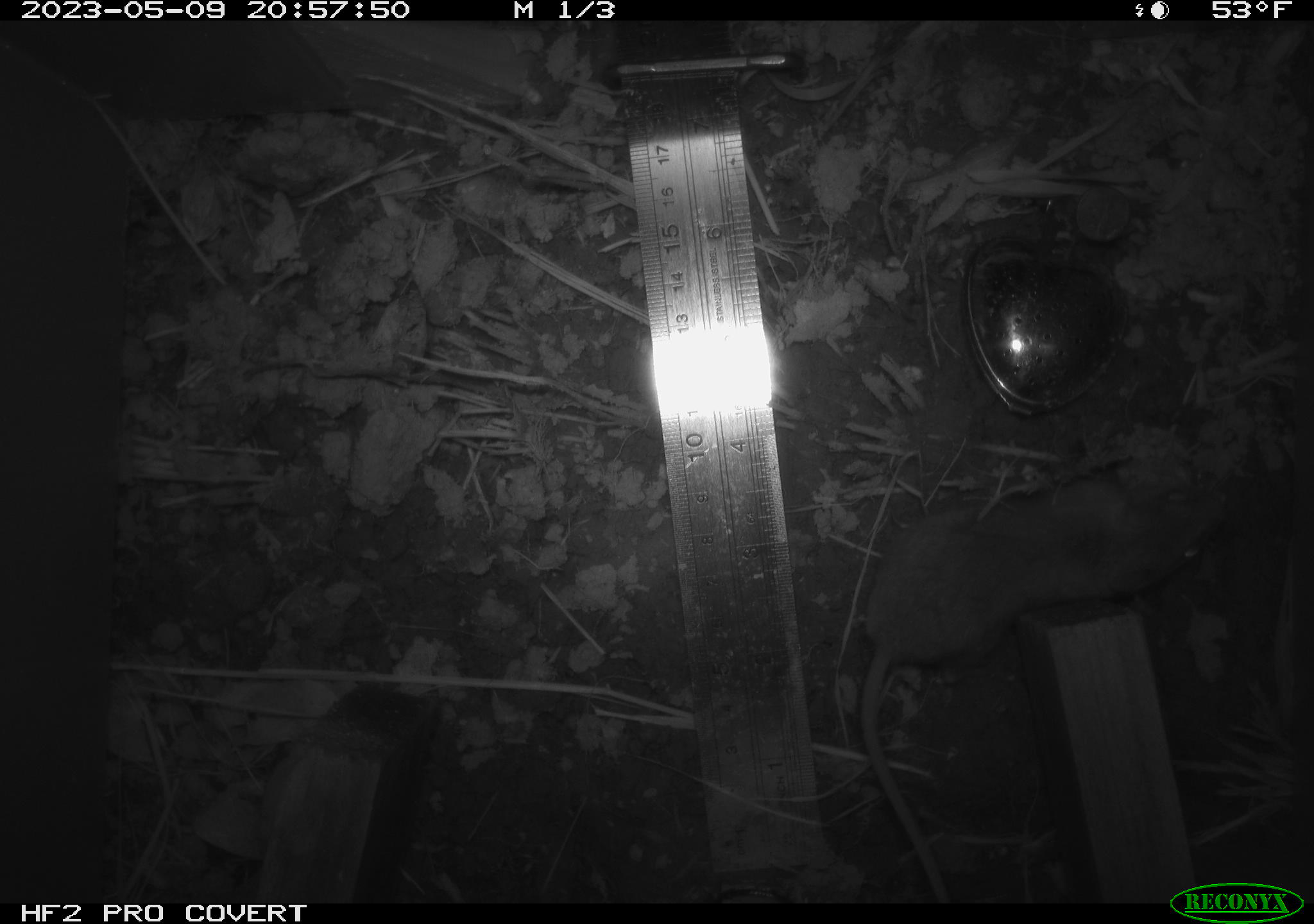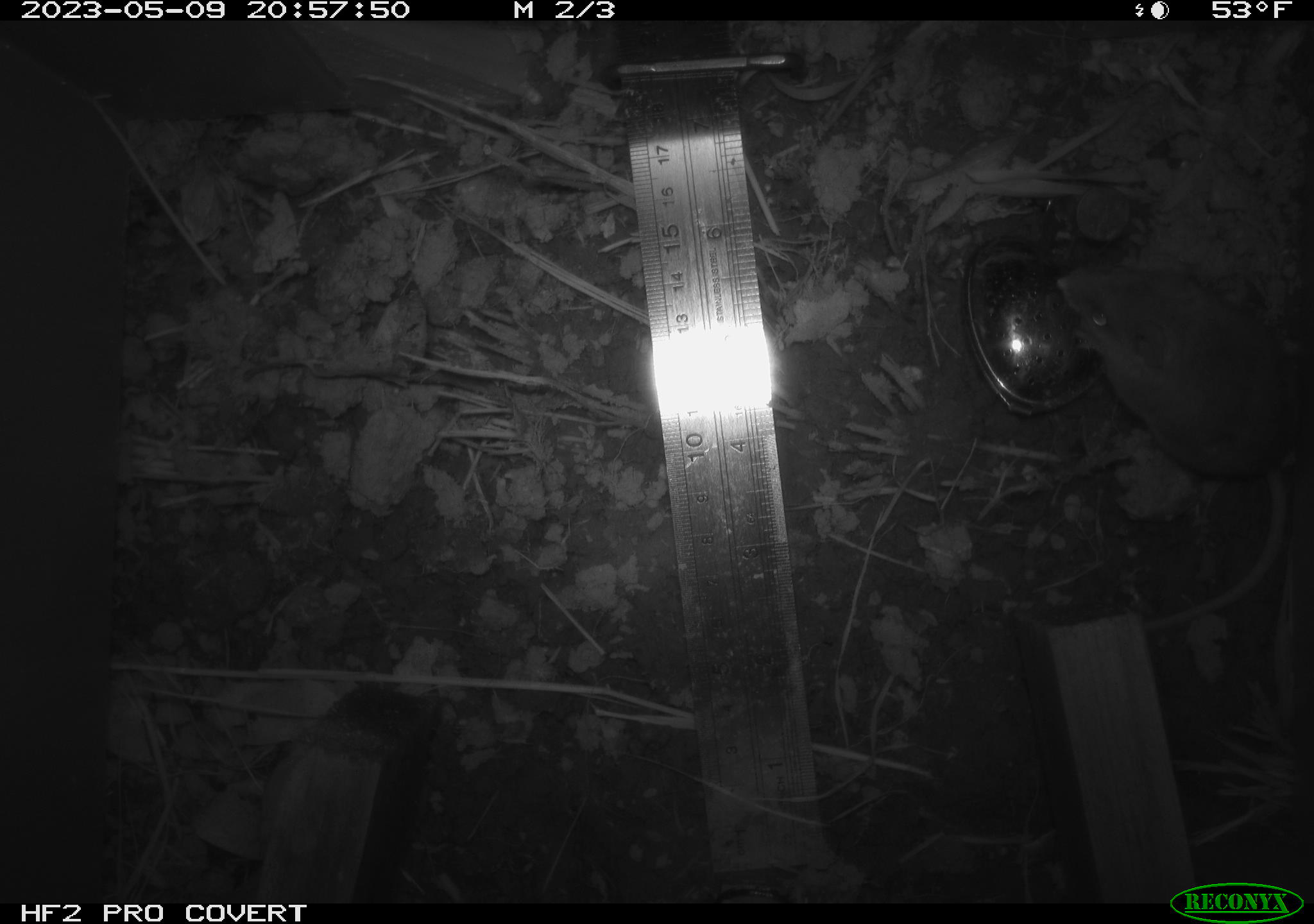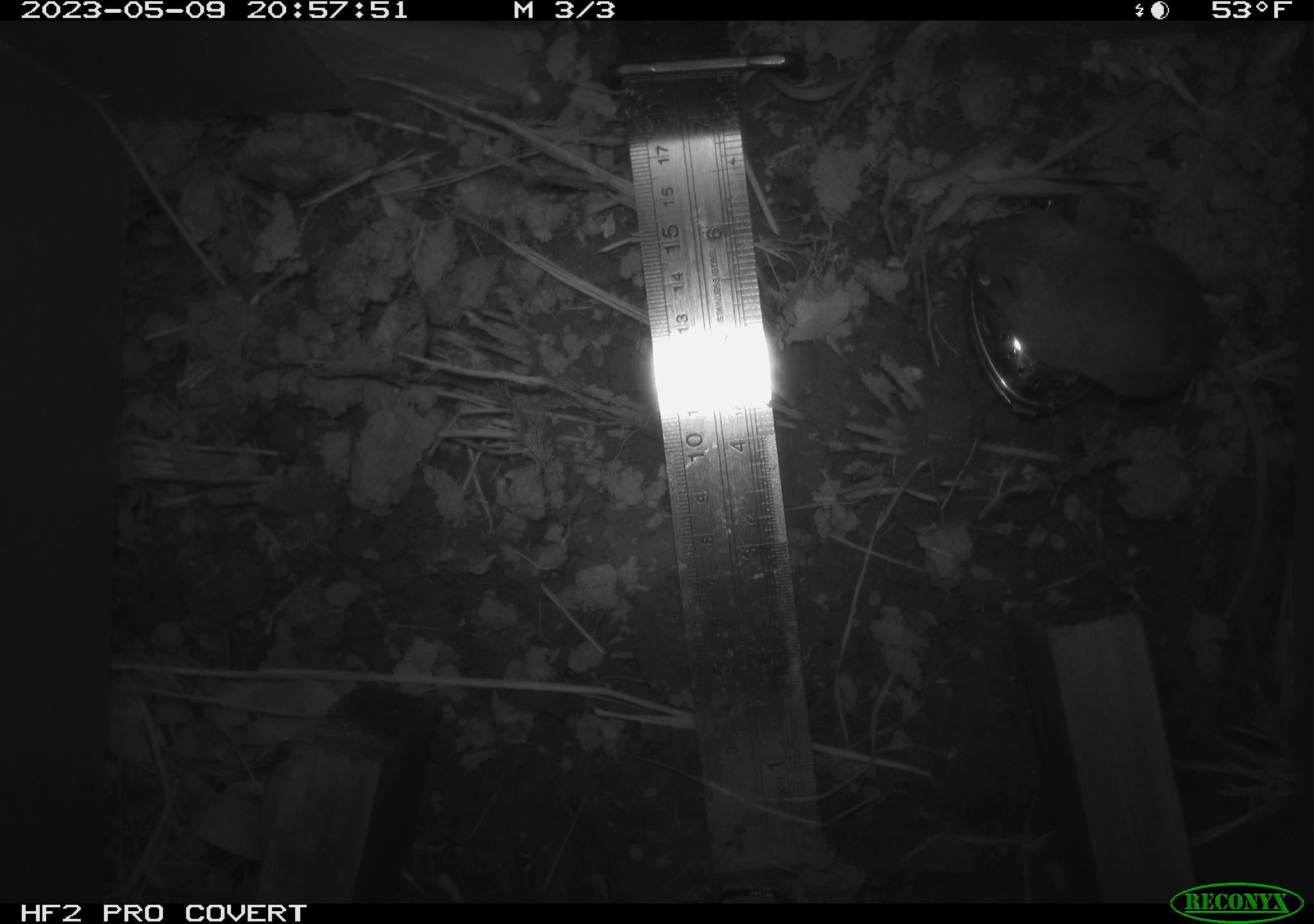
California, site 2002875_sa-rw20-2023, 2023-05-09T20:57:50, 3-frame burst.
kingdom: Animalia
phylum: Chordata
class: Mammalia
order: Rodentia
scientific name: Rodentia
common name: mouse species